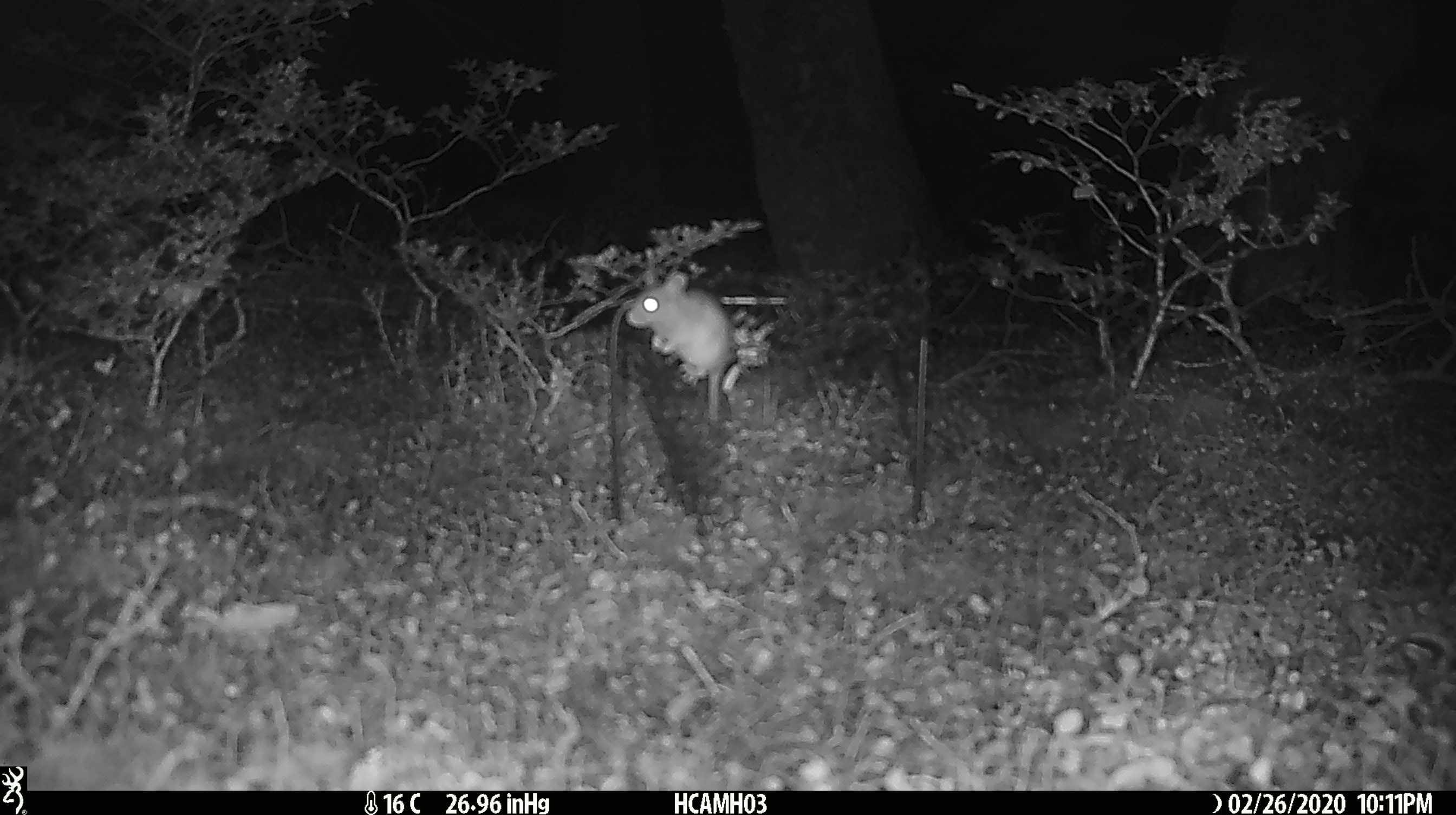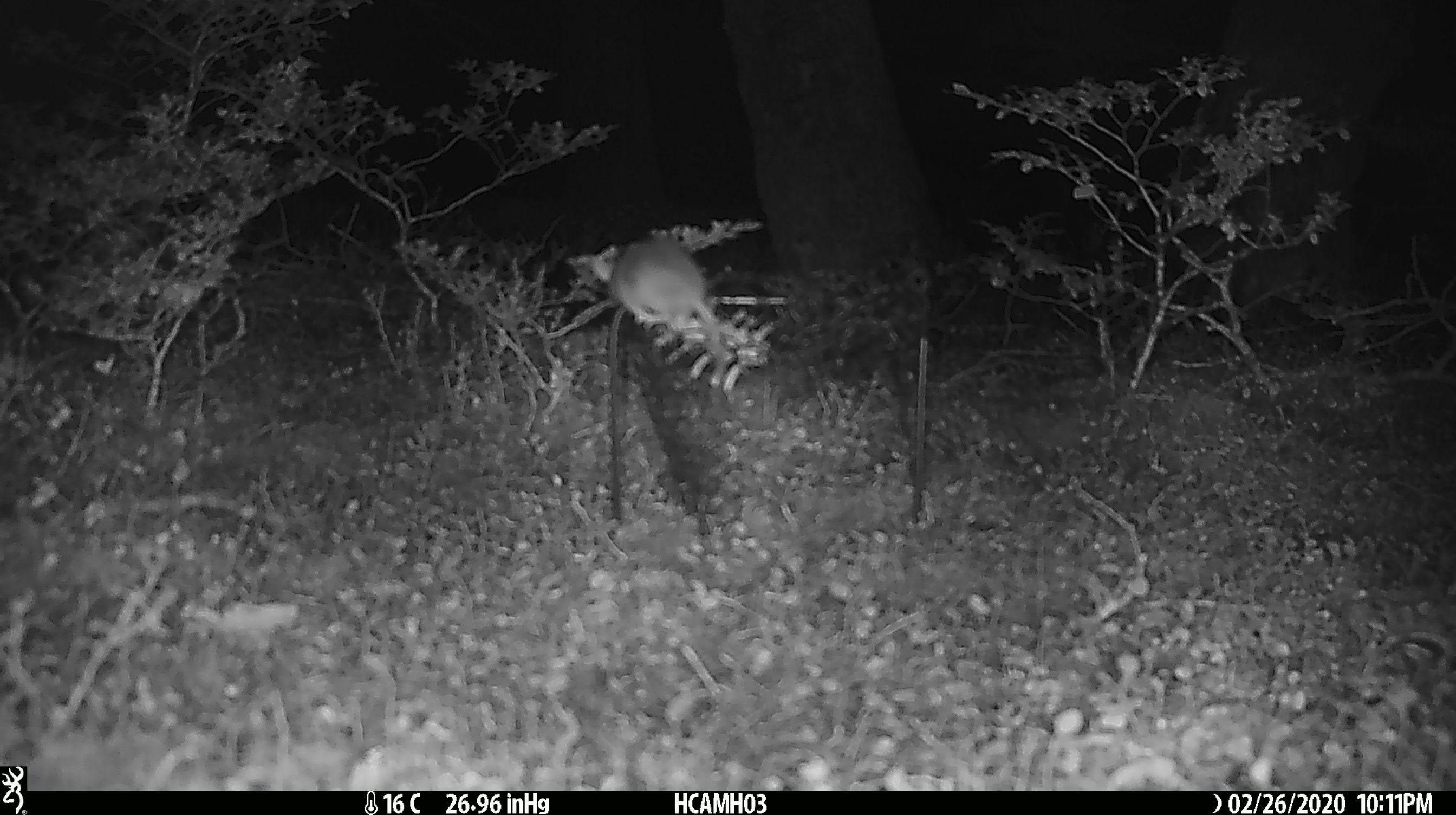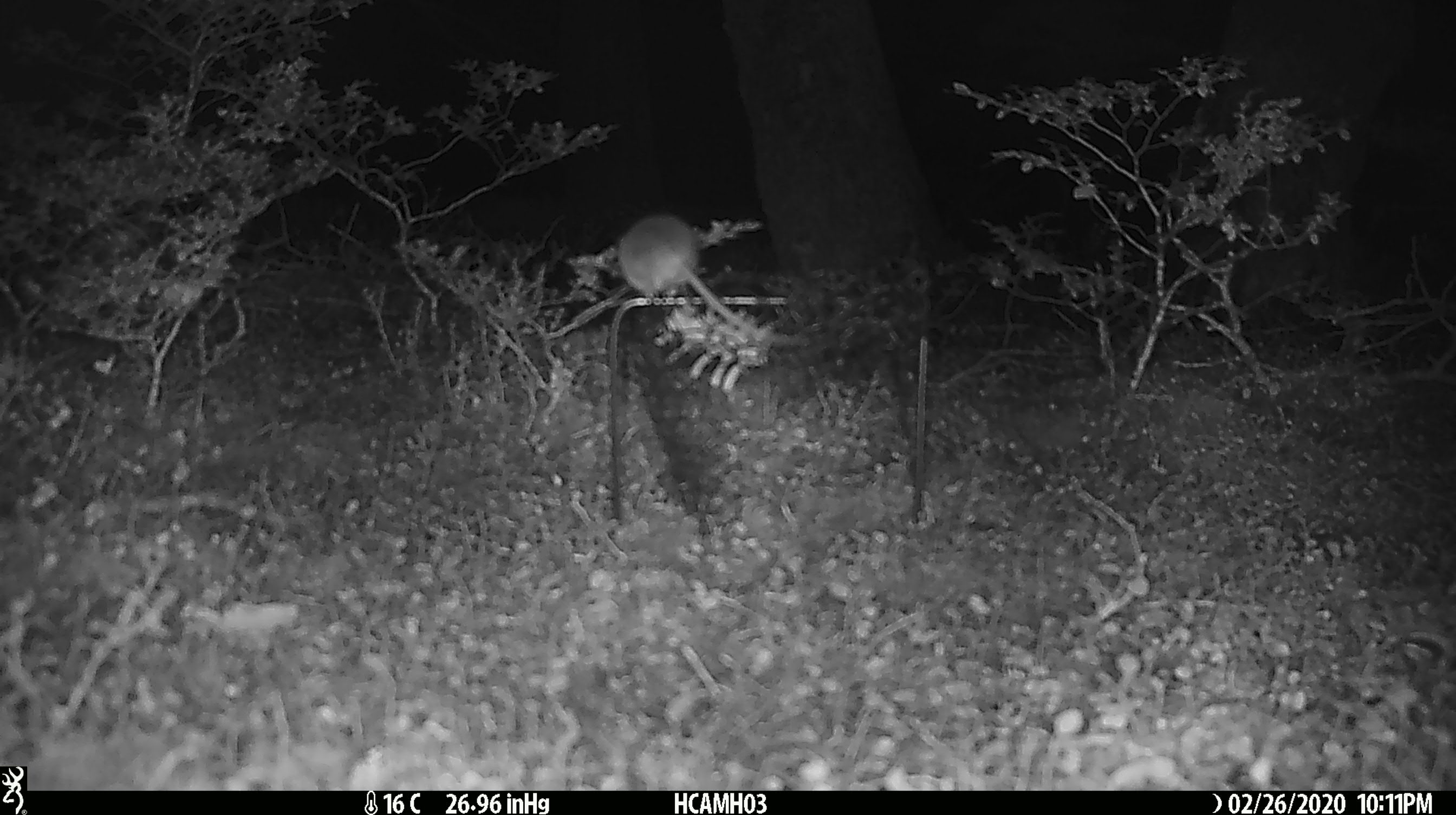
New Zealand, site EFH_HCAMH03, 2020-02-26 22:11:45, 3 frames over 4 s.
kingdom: Animalia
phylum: Chordata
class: Mammalia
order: Rodentia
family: Muridae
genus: Mus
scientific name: Mus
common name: mouse